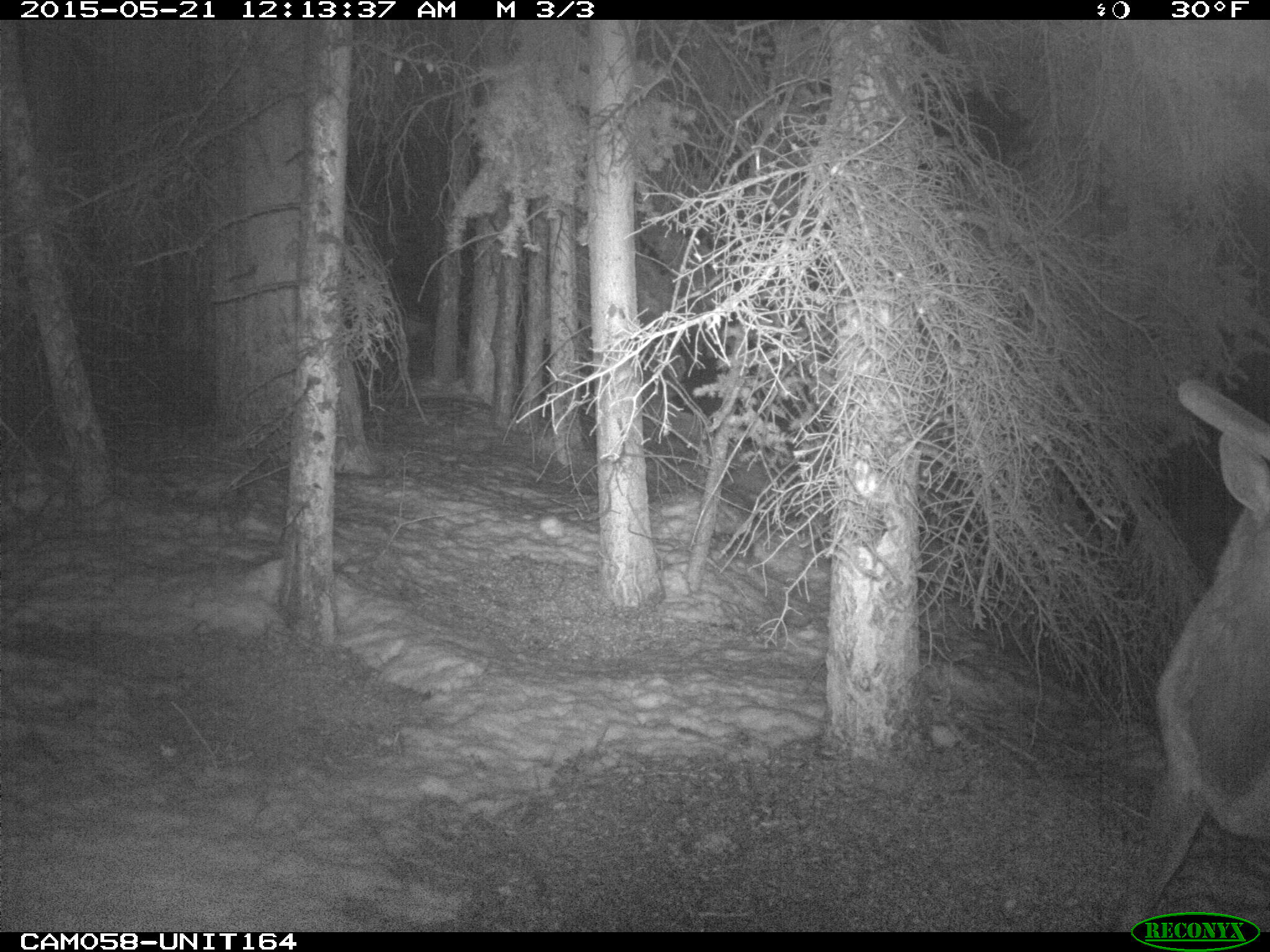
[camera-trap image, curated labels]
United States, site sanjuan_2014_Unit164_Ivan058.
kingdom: Animalia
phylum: Chordata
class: Mammalia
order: Artiodactyla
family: Cervidae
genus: Cervus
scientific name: Cervus elaphus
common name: red deer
Cervus elaphus (red deer).